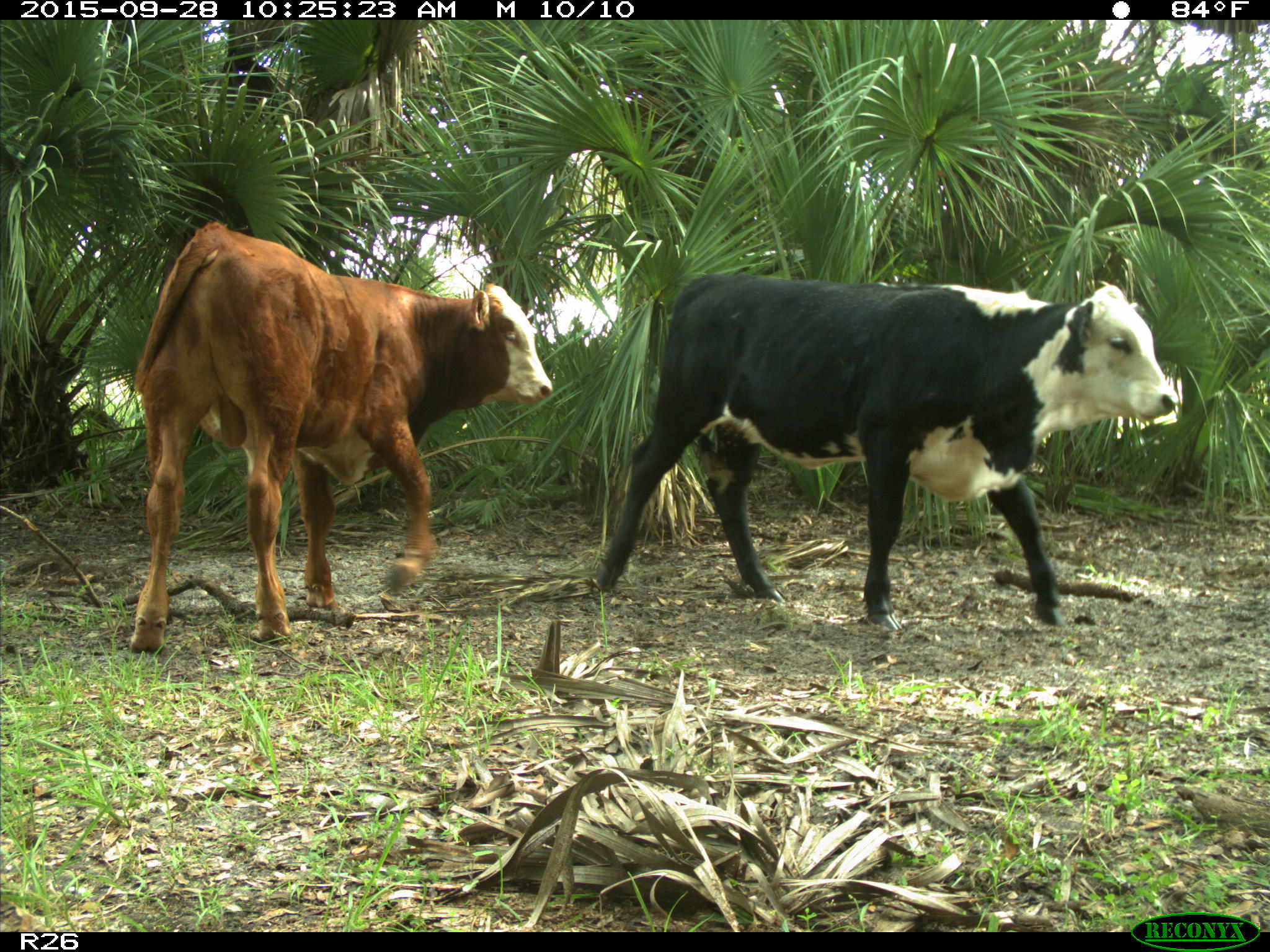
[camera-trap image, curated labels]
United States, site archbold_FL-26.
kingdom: Animalia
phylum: Chordata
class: Mammalia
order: Artiodactyla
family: Bovidae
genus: Bos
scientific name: Bos taurus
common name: domestic cow